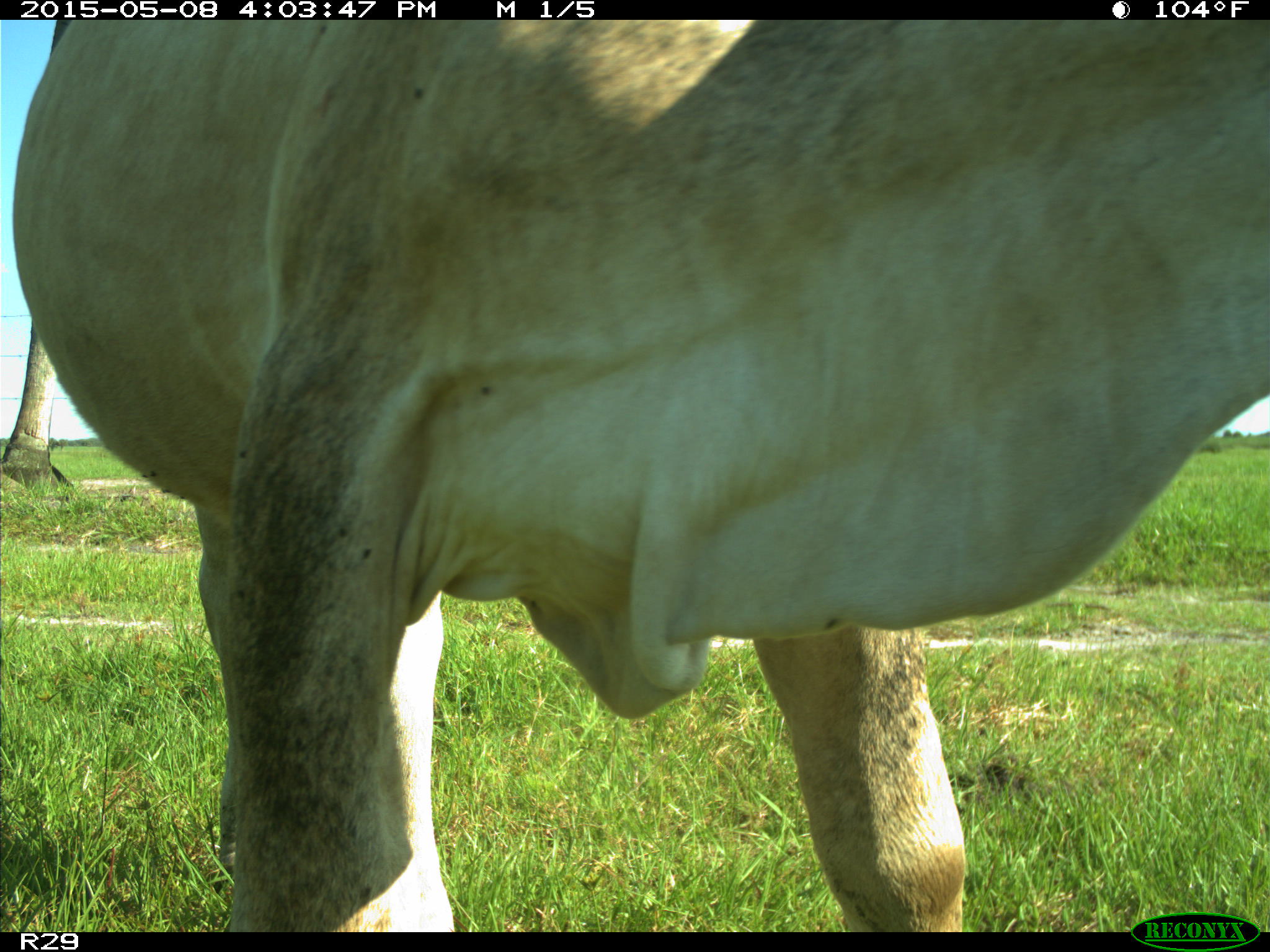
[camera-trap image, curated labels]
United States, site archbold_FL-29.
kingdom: Animalia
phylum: Chordata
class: Mammalia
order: Artiodactyla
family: Bovidae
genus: Bos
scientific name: Bos taurus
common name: domestic cow